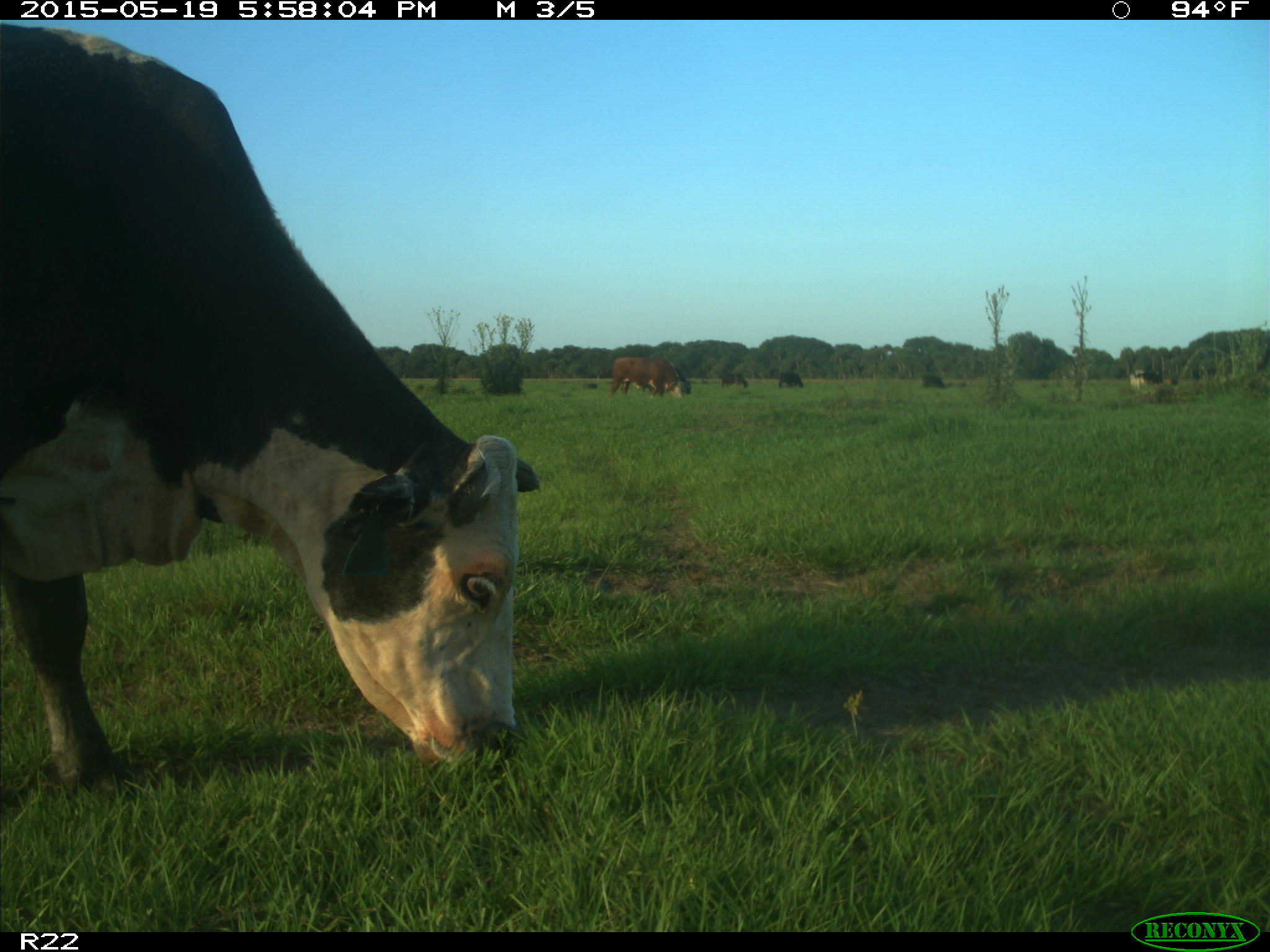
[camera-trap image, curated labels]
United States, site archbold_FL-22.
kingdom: Animalia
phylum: Chordata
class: Mammalia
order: Artiodactyla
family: Bovidae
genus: Bos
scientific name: Bos taurus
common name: domestic cow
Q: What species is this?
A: Bos taurus (domestic cow).